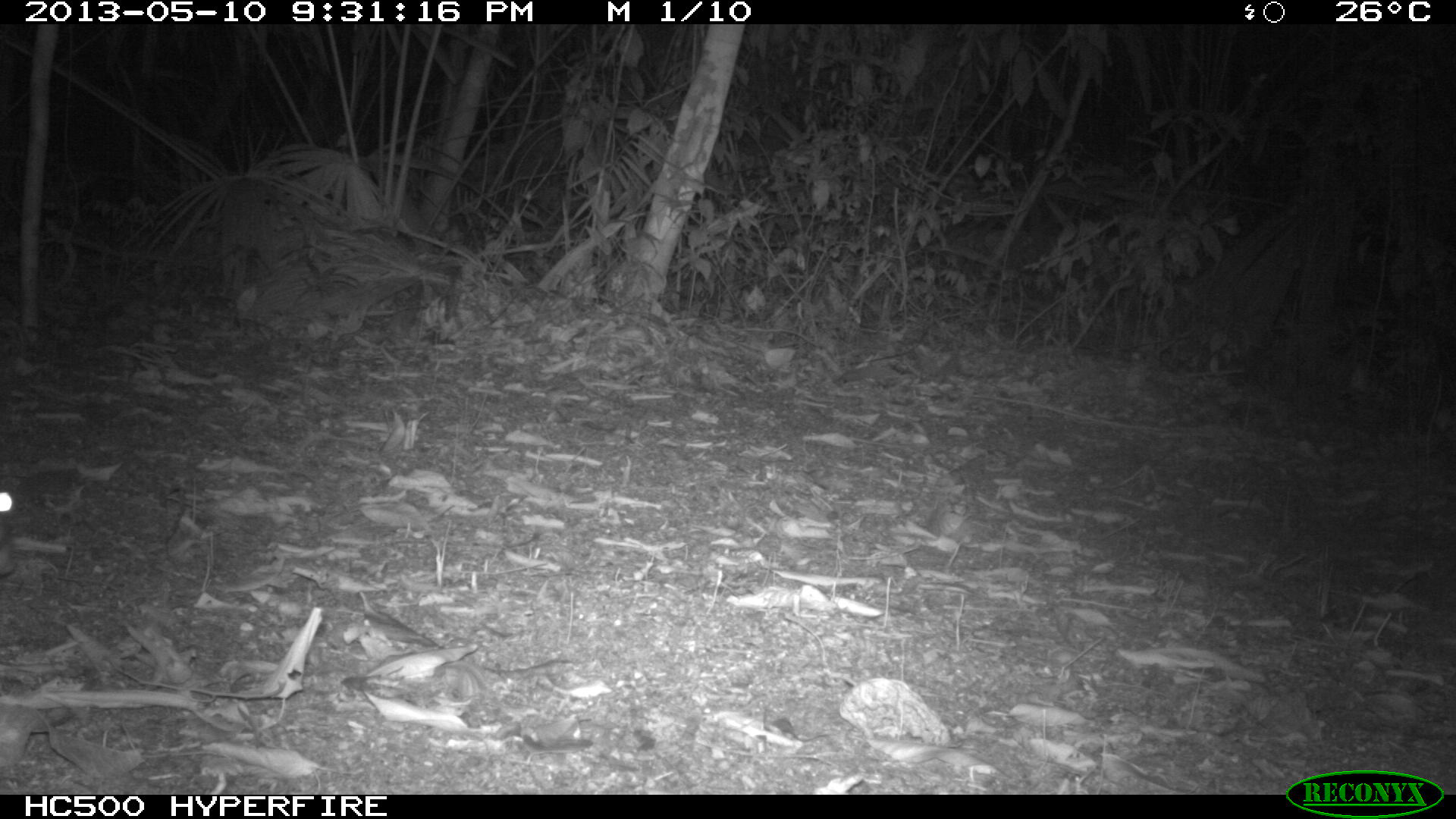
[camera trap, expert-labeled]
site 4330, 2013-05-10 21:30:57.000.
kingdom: Animalia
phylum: Chordata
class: Mammalia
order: Rodentia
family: Cuniculidae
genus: Cuniculus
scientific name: Cuniculus paca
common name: lowland paca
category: agouti paca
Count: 1.